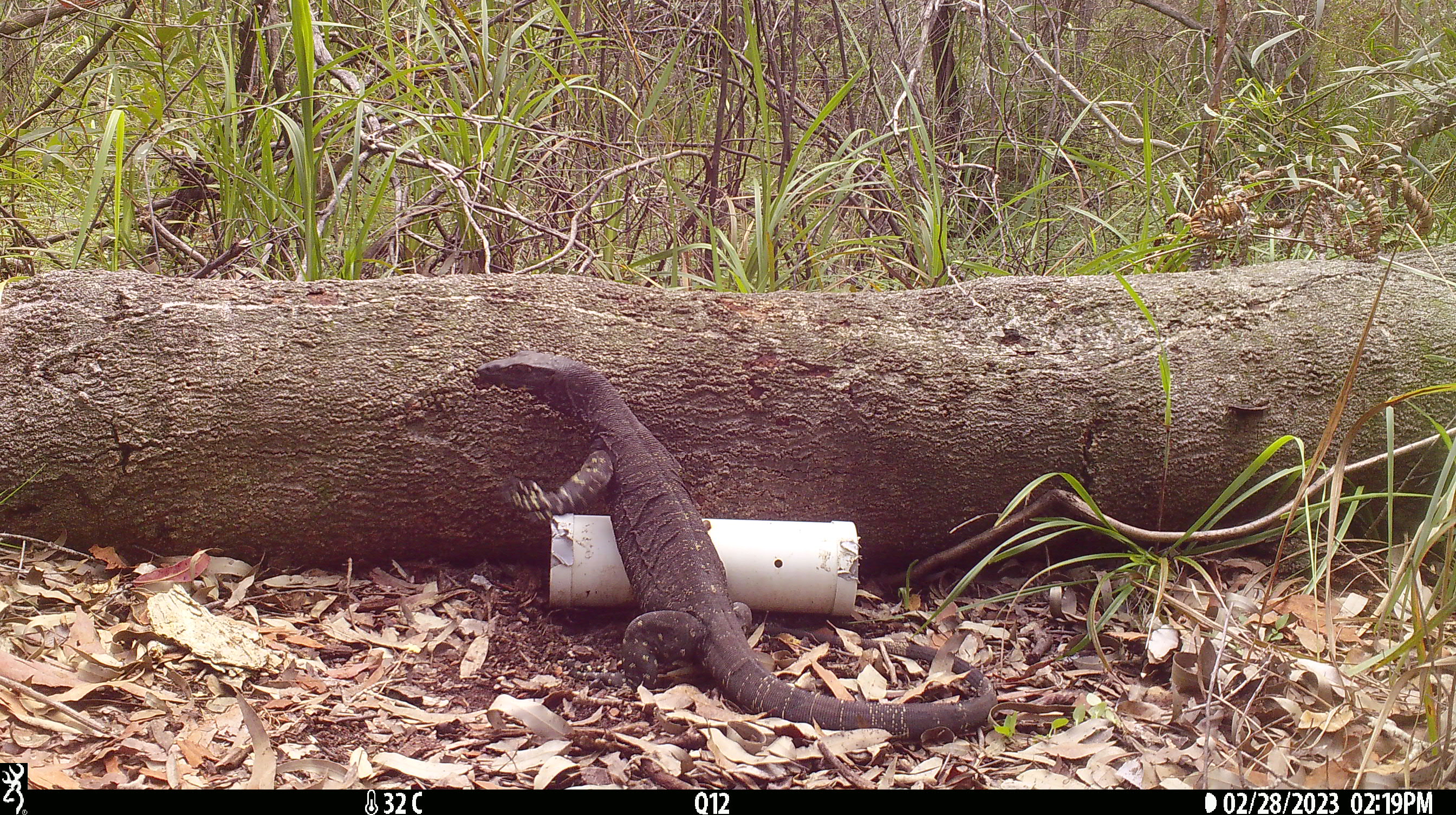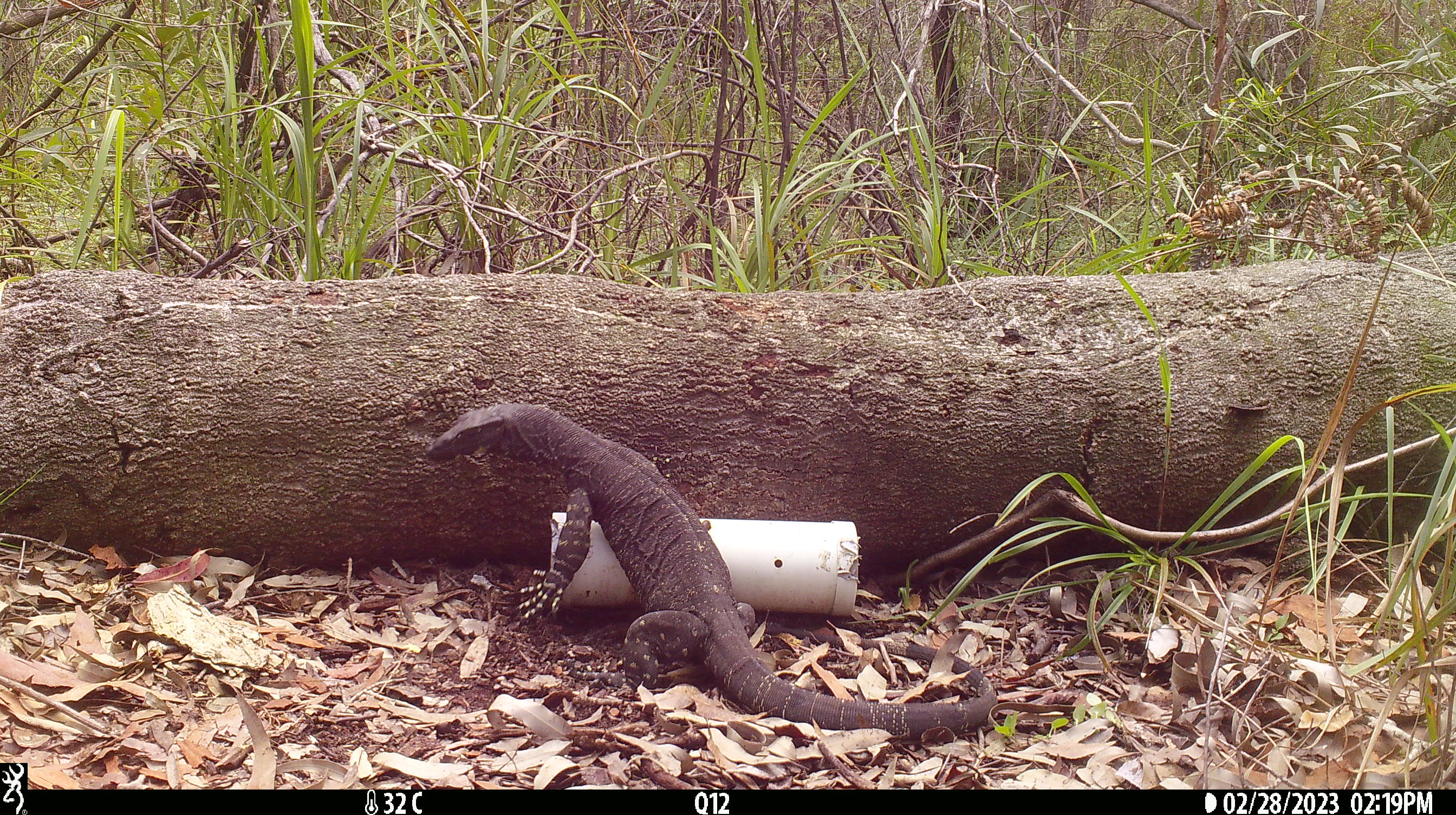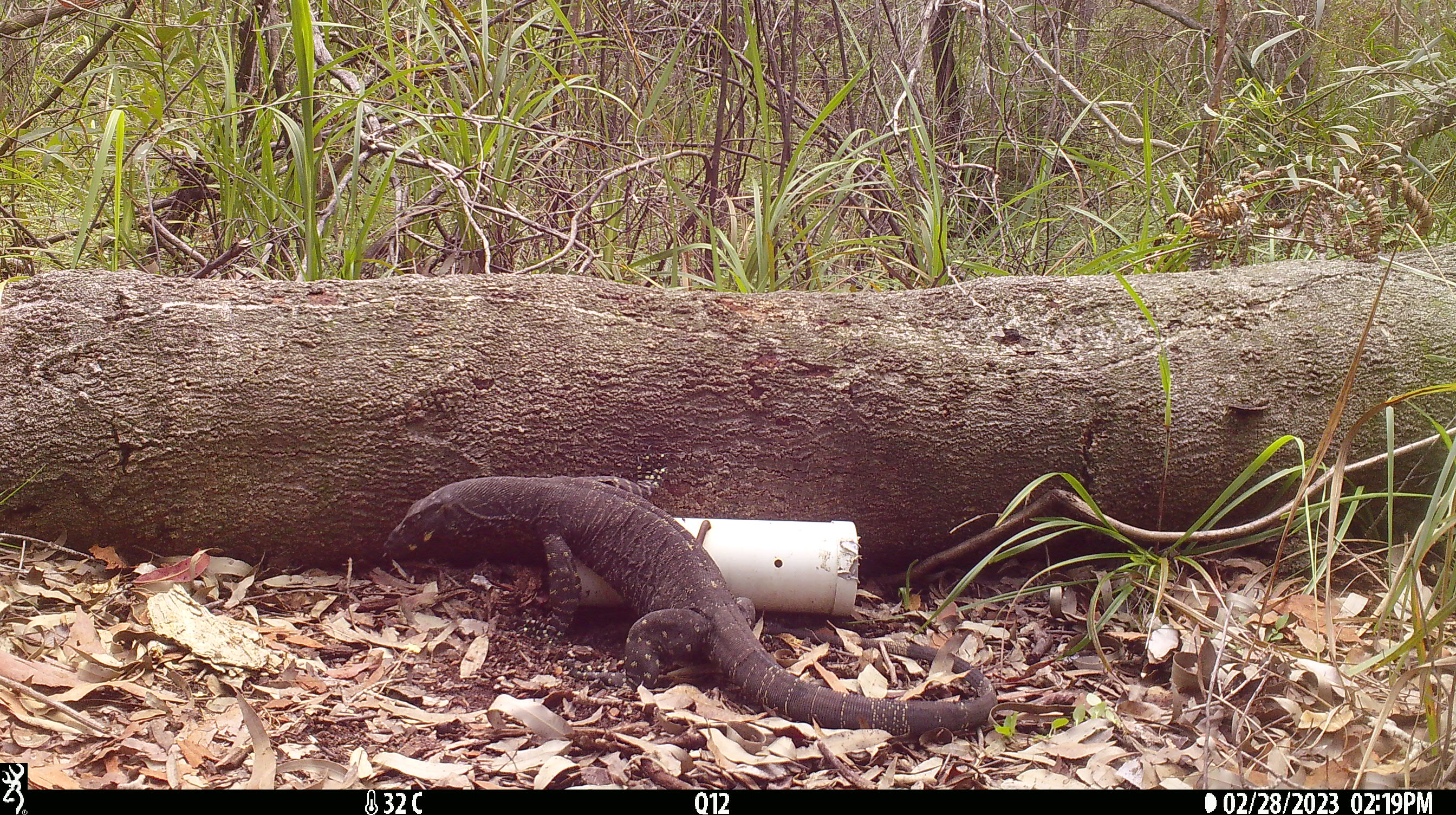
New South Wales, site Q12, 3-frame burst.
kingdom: Animalia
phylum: Chordata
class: Reptilia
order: Squamata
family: Varanidae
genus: Varanus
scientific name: Varanus varius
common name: lace monitor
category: goanna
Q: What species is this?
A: Goanna (lace monitor) (Varanus varius).